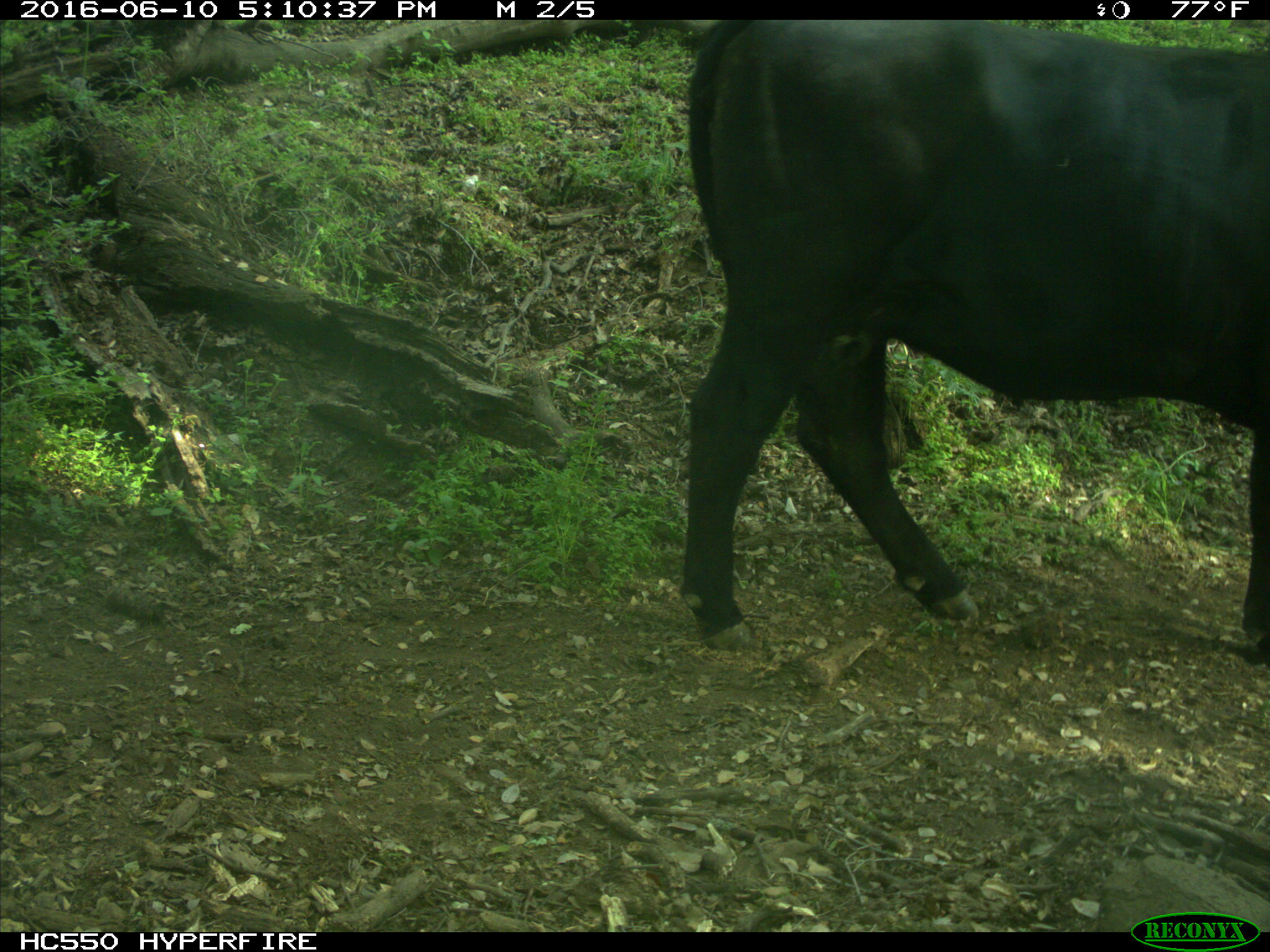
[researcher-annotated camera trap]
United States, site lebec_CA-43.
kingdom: Animalia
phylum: Chordata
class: Mammalia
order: Artiodactyla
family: Bovidae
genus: Bos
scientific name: Bos taurus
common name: domestic cow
Bos taurus (domestic cow).